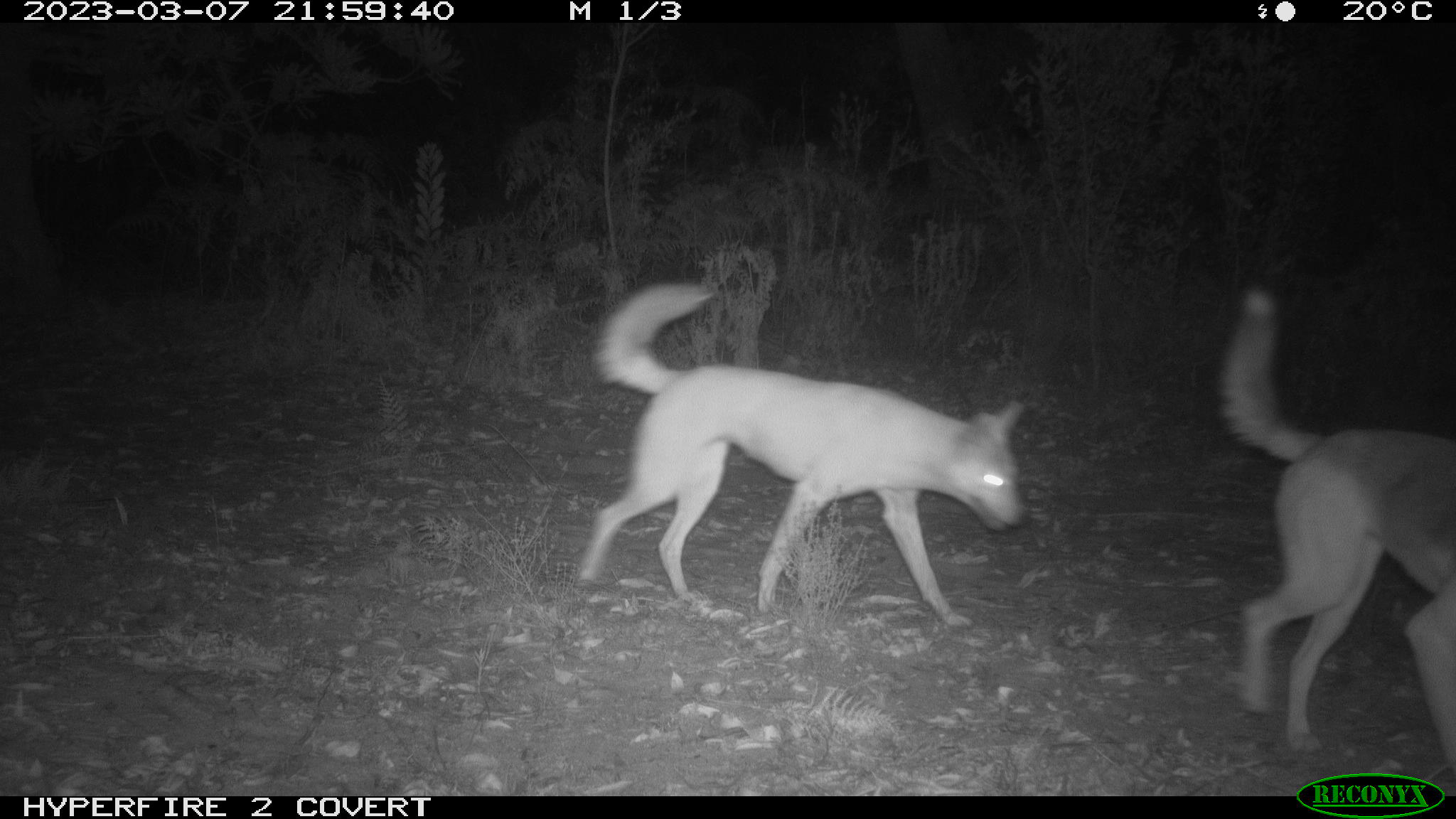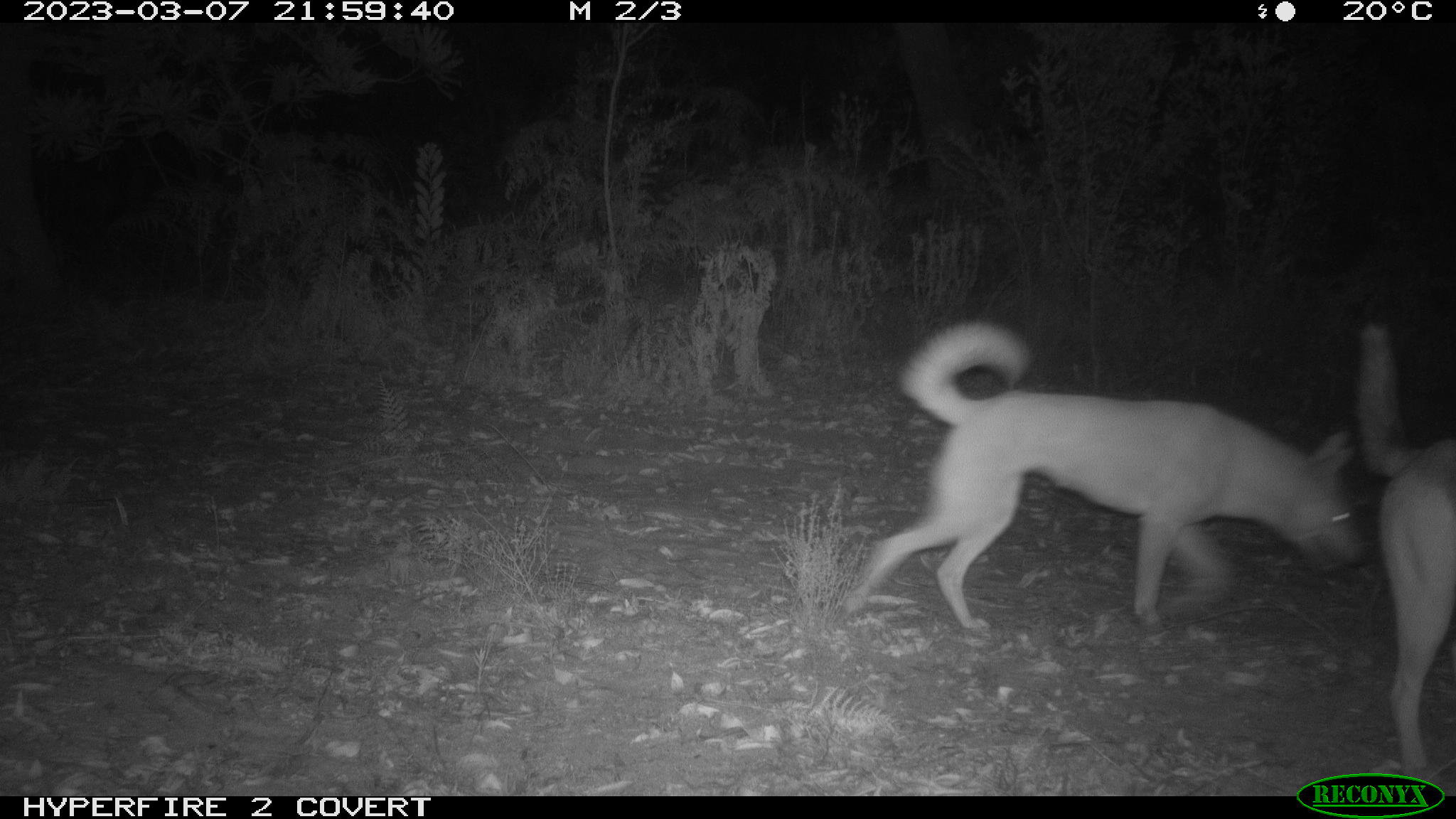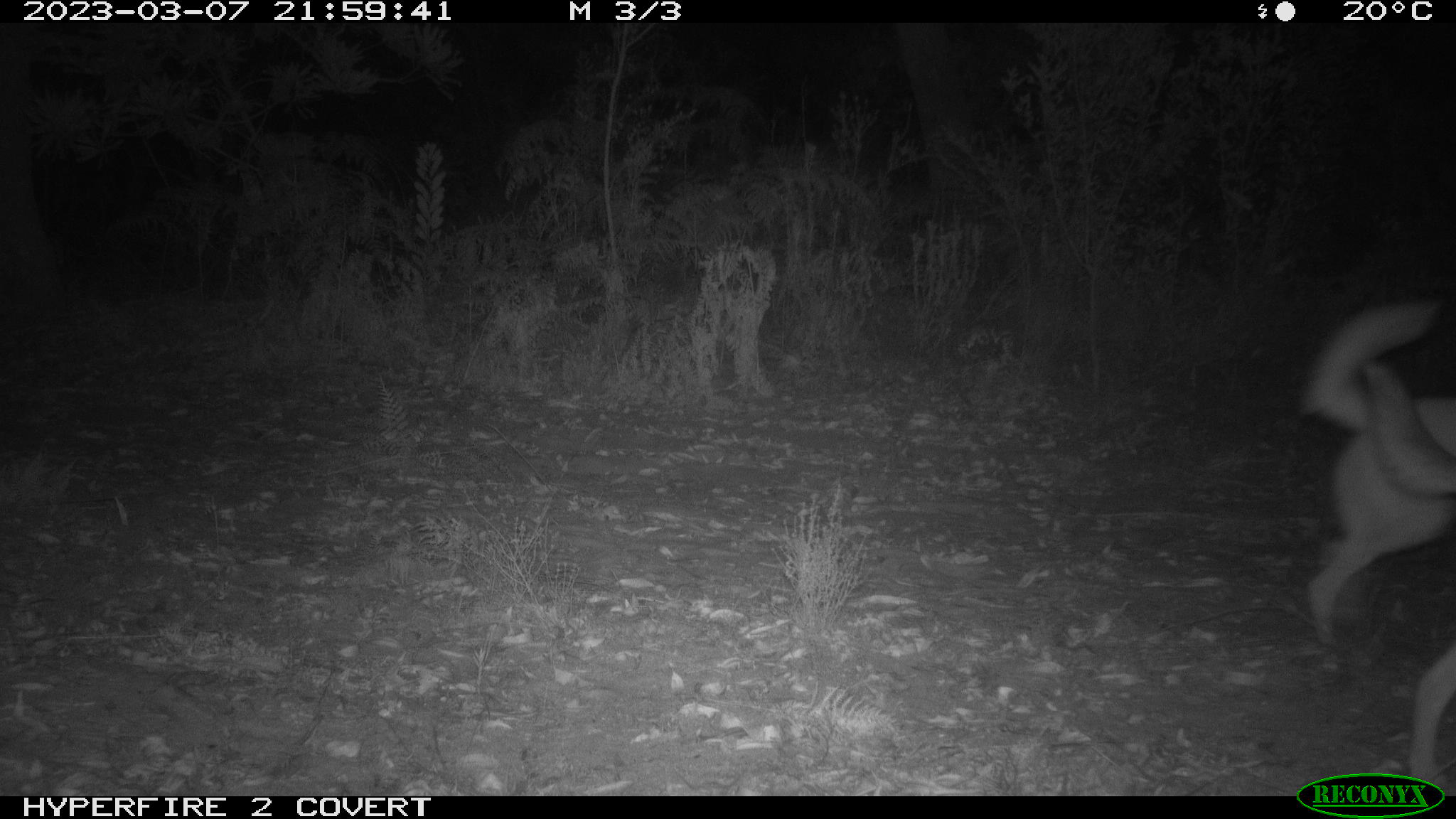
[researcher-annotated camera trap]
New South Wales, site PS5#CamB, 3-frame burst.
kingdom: Animalia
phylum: Chordata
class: Mammalia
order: Carnivora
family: Canidae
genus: Canis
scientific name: Canis familiaris dingo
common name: dingo